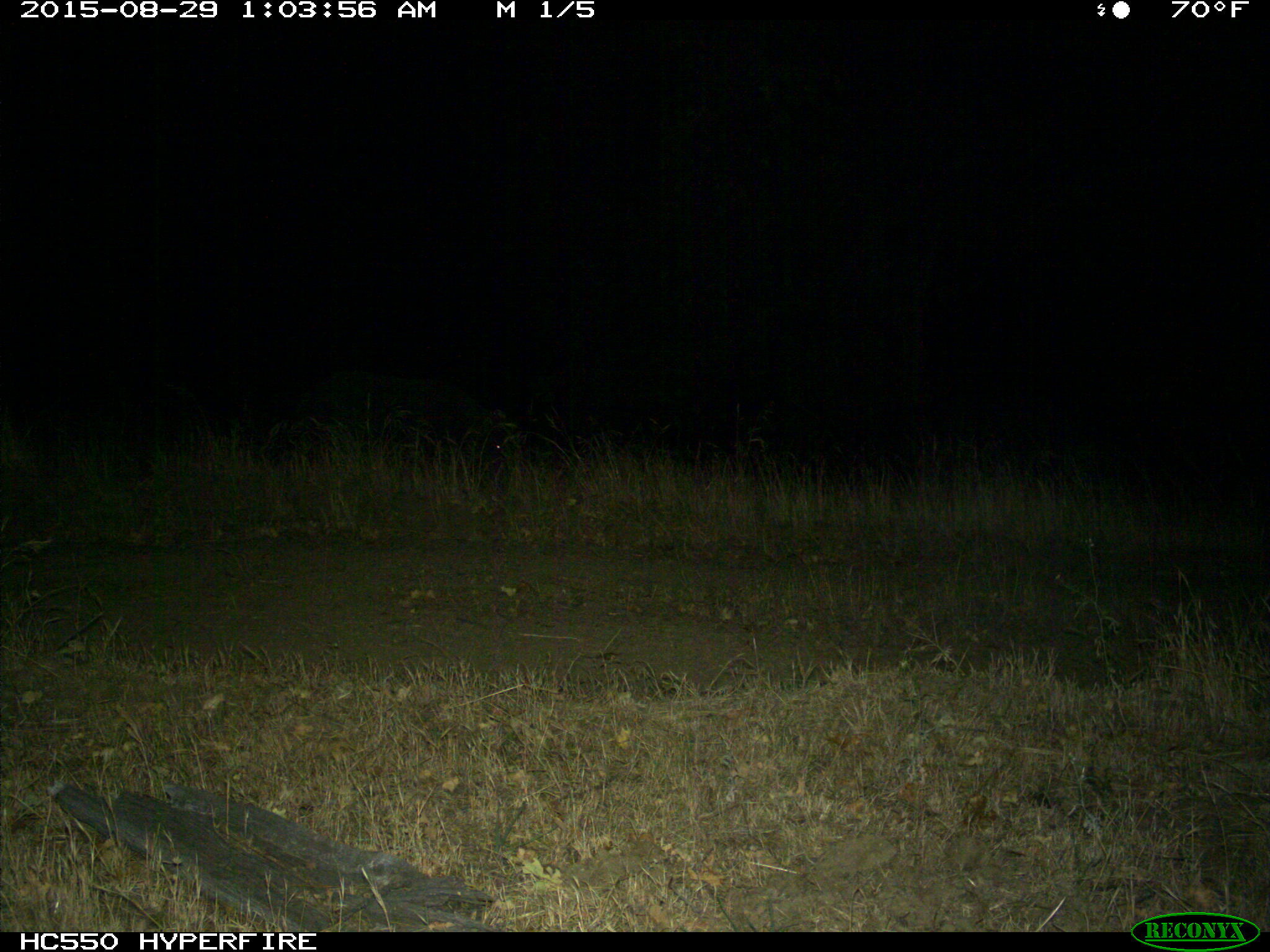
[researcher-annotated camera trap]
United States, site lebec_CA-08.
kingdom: Animalia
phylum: Chordata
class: Mammalia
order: Artiodactyla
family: Suidae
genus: Sus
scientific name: Sus scrofa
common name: wild boar